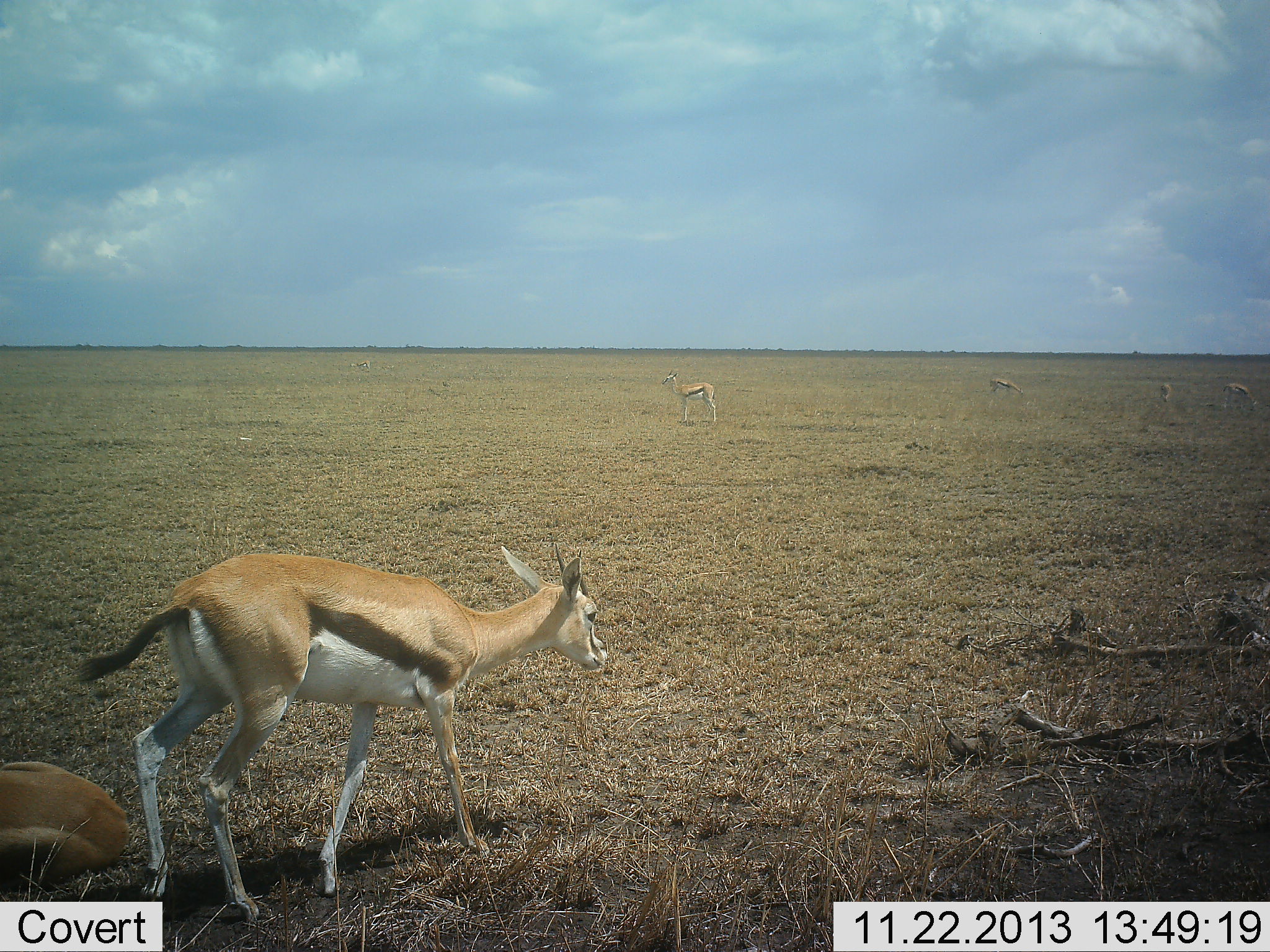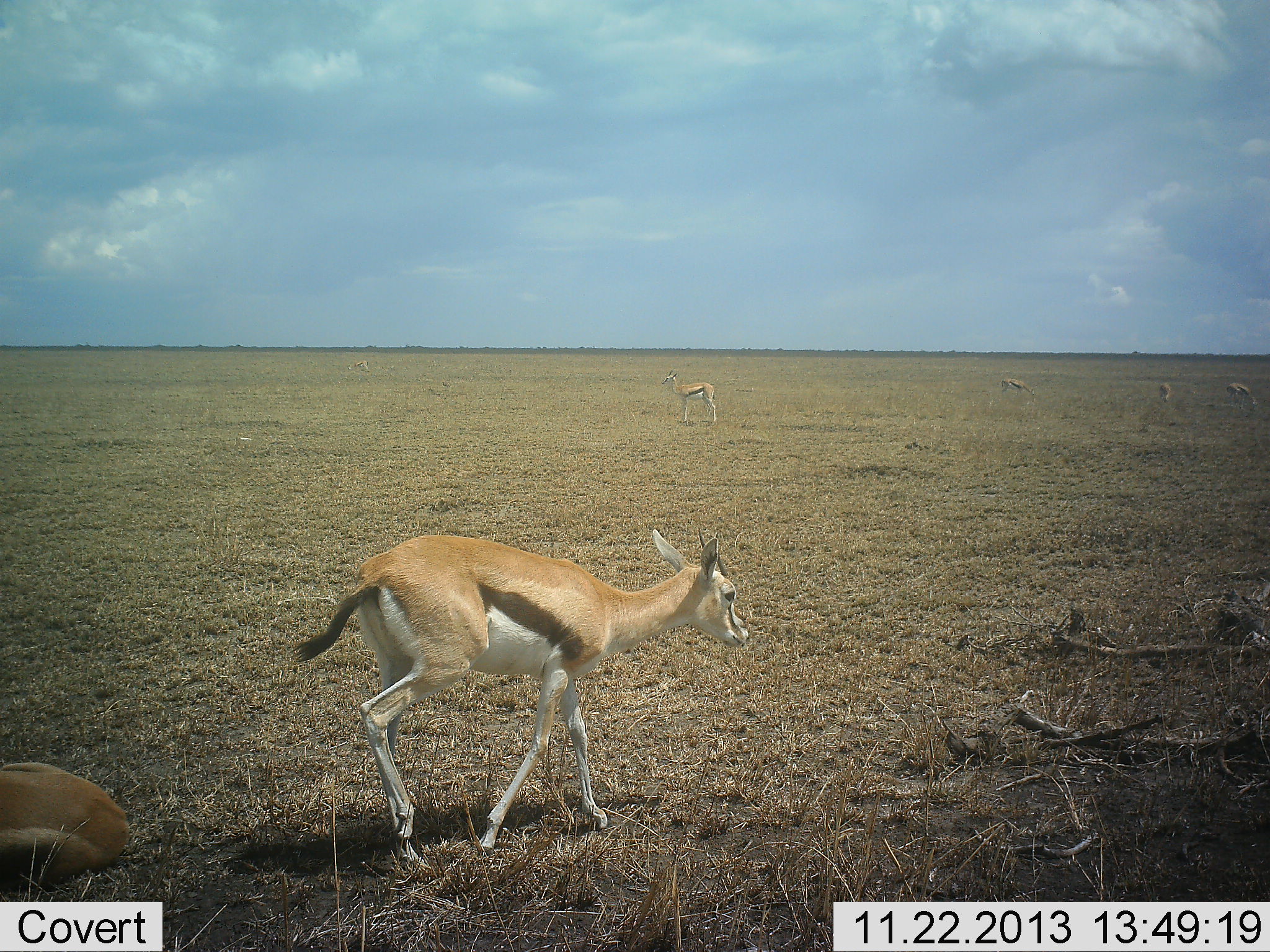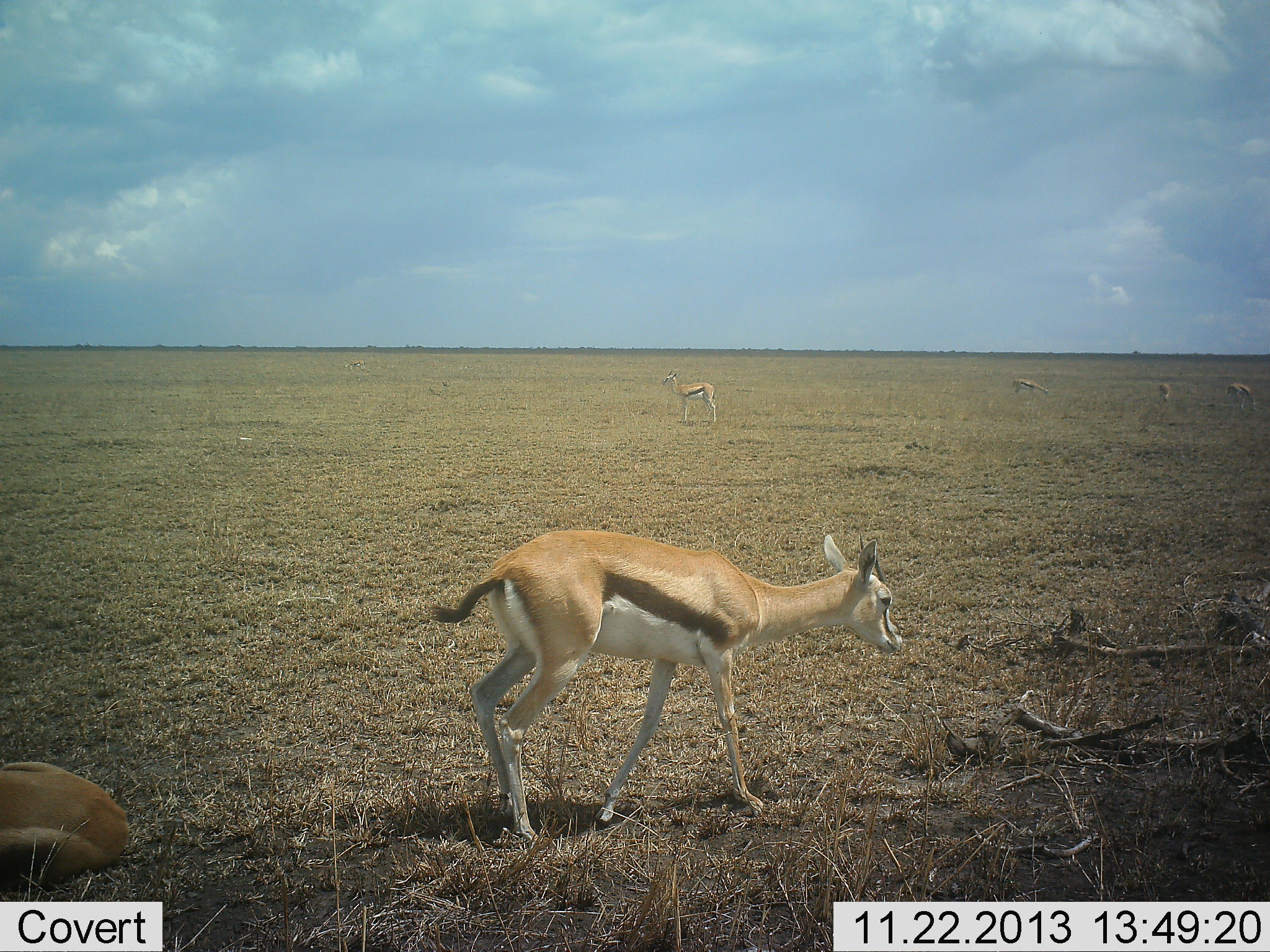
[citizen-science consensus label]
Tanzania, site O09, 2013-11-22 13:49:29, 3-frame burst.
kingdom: Animalia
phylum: Chordata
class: Mammalia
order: Artiodactyla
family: Bovidae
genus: Eudorcas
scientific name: Eudorcas thomsonii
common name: thomson's gazelle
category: gazellethomsons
Gazellethomsons (thomson's gazelle) (Eudorcas thomsonii), count 6. Behavior (volunteer vote fractions): standing 64%, resting 53%, moving 86%, interacting 0%. Young present (vote fraction): 1%. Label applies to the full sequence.